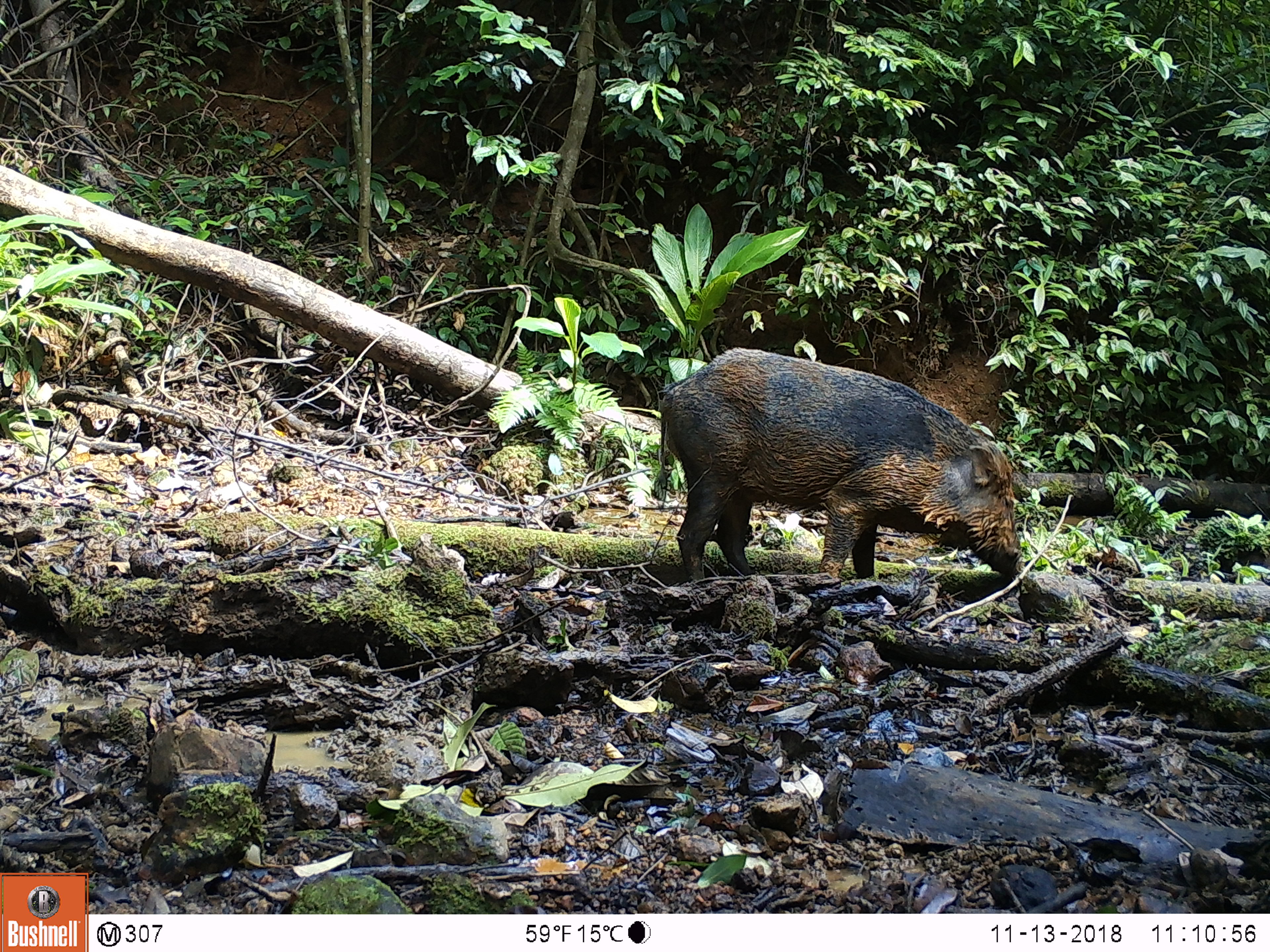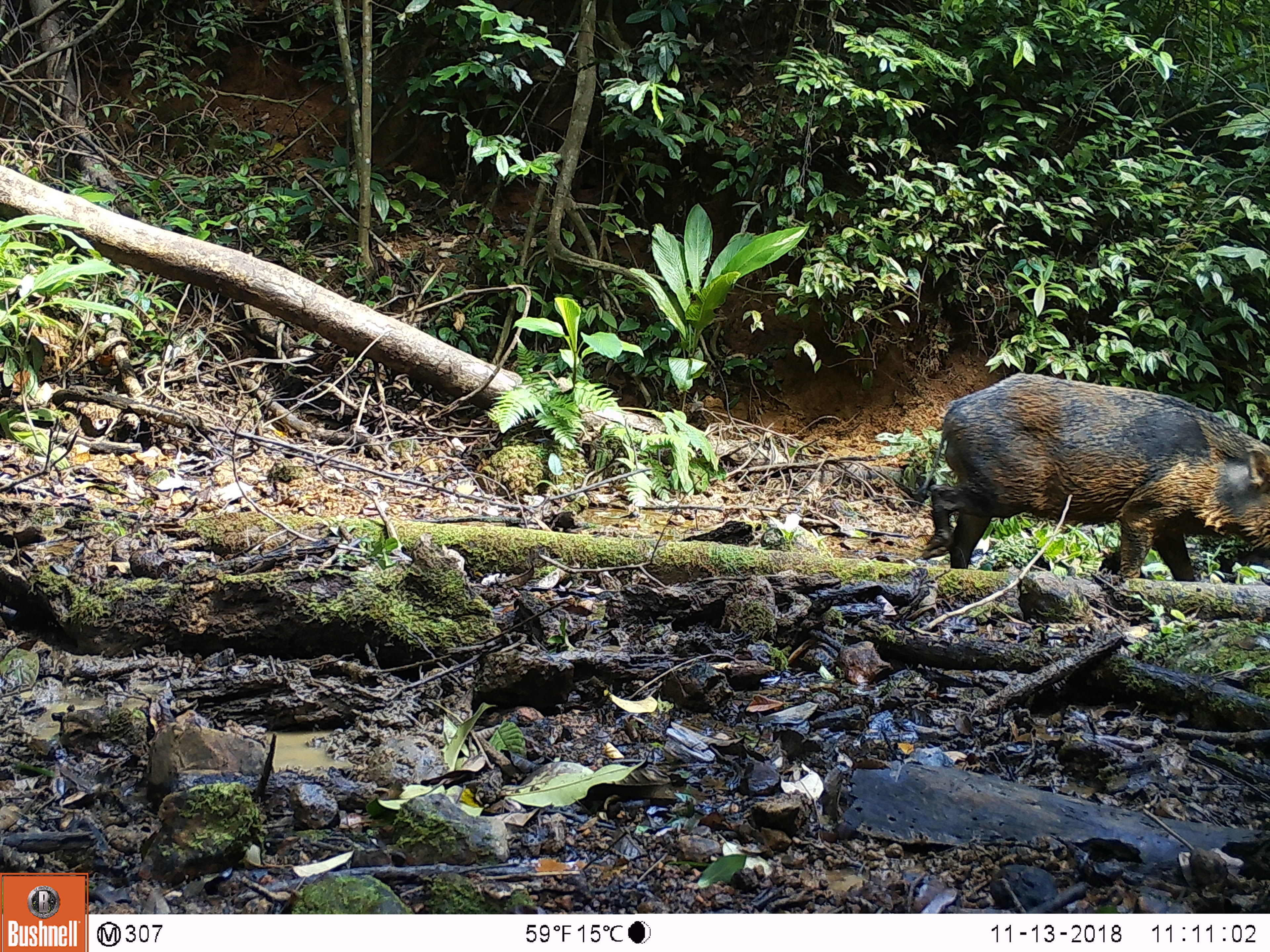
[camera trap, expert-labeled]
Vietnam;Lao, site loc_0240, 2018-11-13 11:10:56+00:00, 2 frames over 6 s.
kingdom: Animalia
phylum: Chordata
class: Mammalia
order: Artiodactyla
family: Suidae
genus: Sus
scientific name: Sus scrofa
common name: eurasian wild pig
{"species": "eurasian wild pig (Sus scrofa)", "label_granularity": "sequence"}